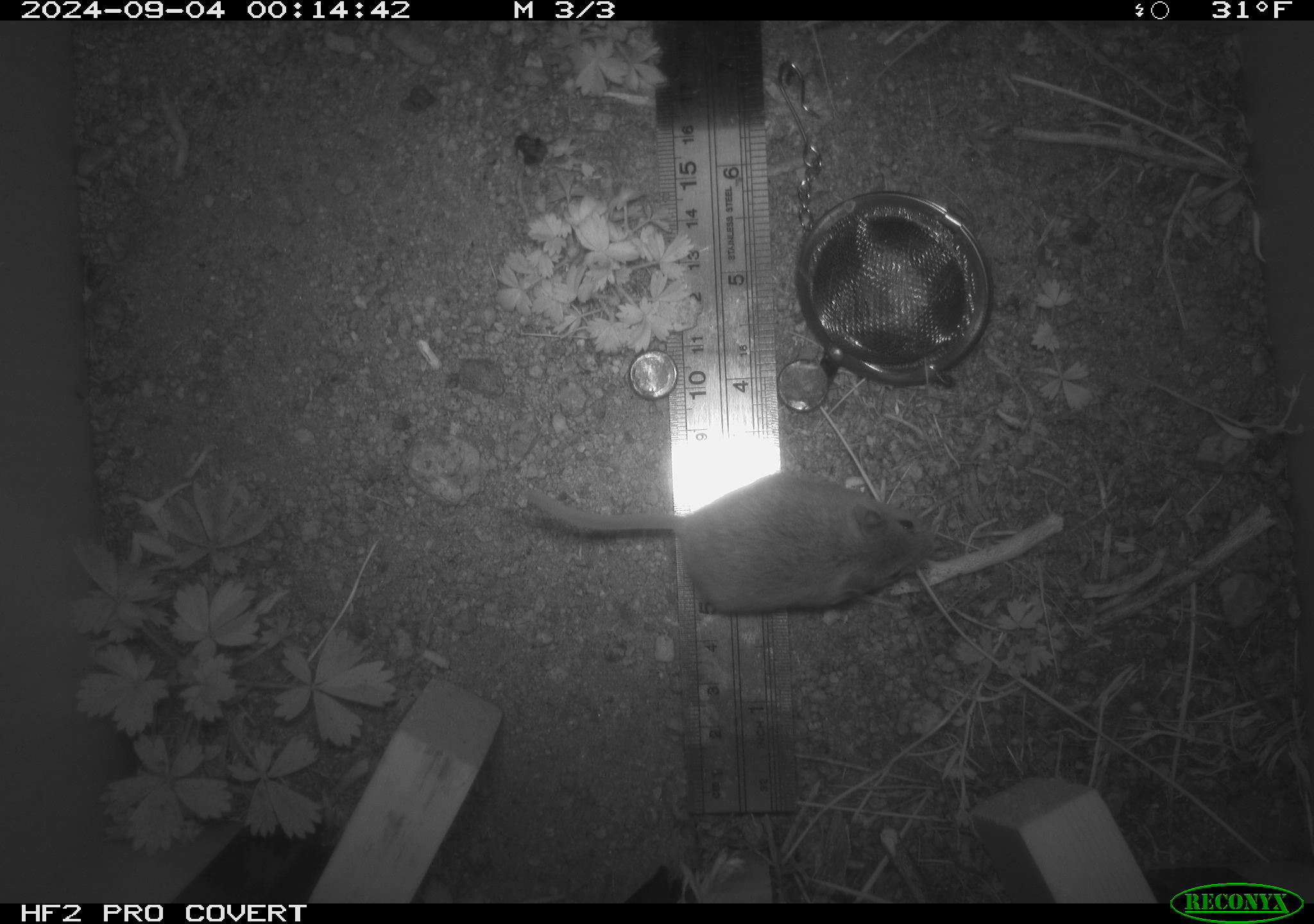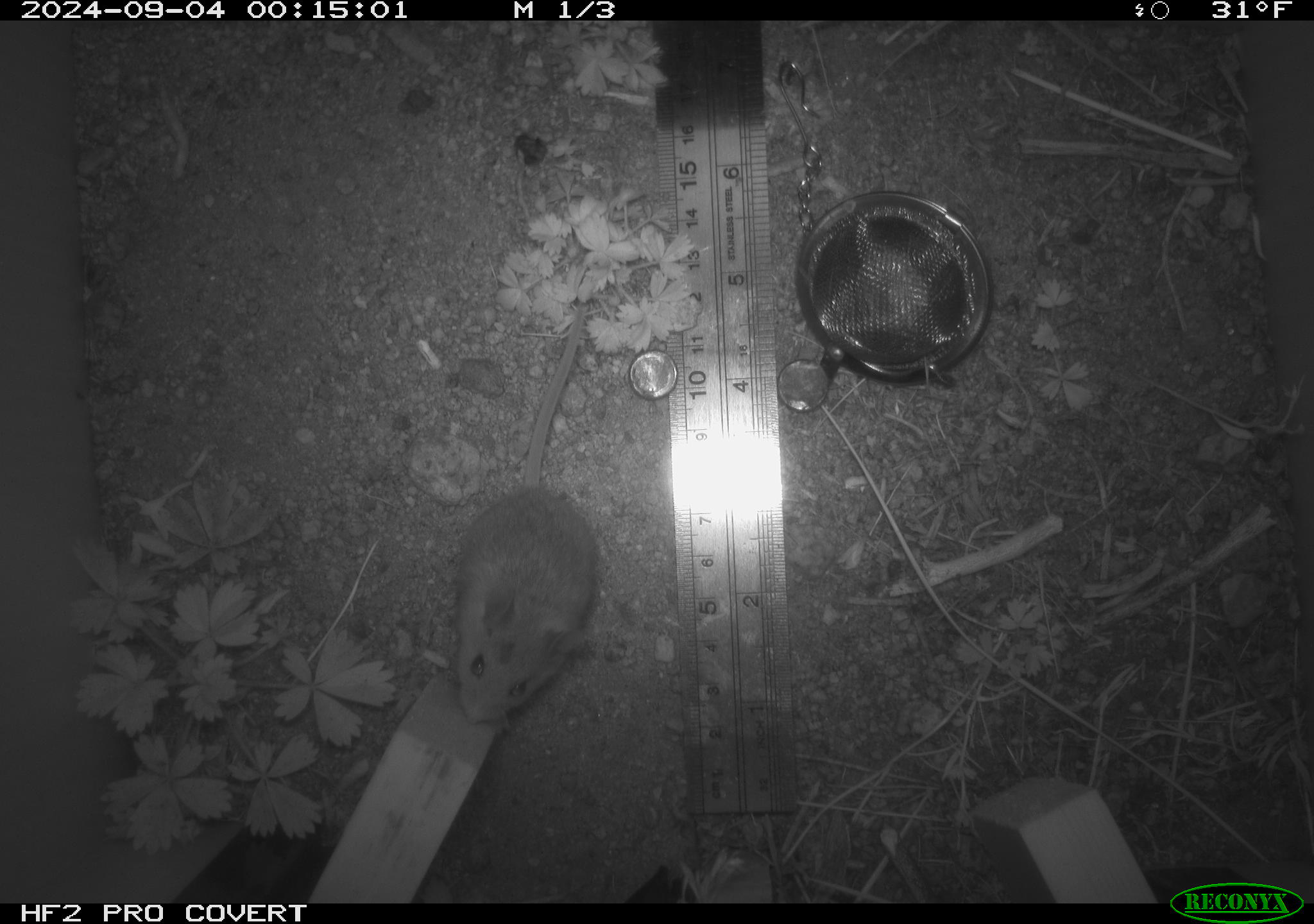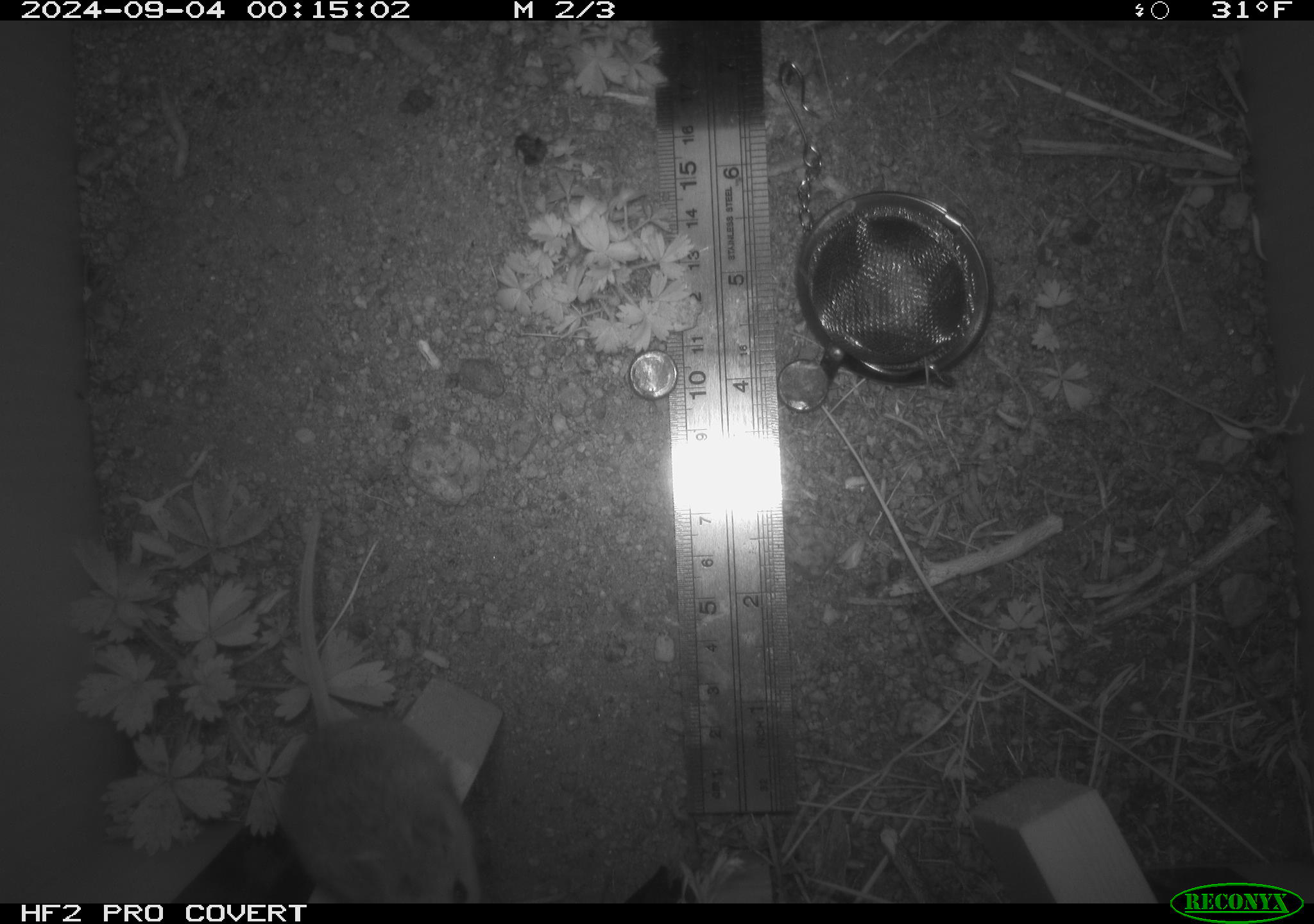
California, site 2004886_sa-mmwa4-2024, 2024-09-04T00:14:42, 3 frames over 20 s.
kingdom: Animalia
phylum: Chordata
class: Mammalia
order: Rodentia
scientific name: Rodentia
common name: mouse species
Mouse species (Rodentia).